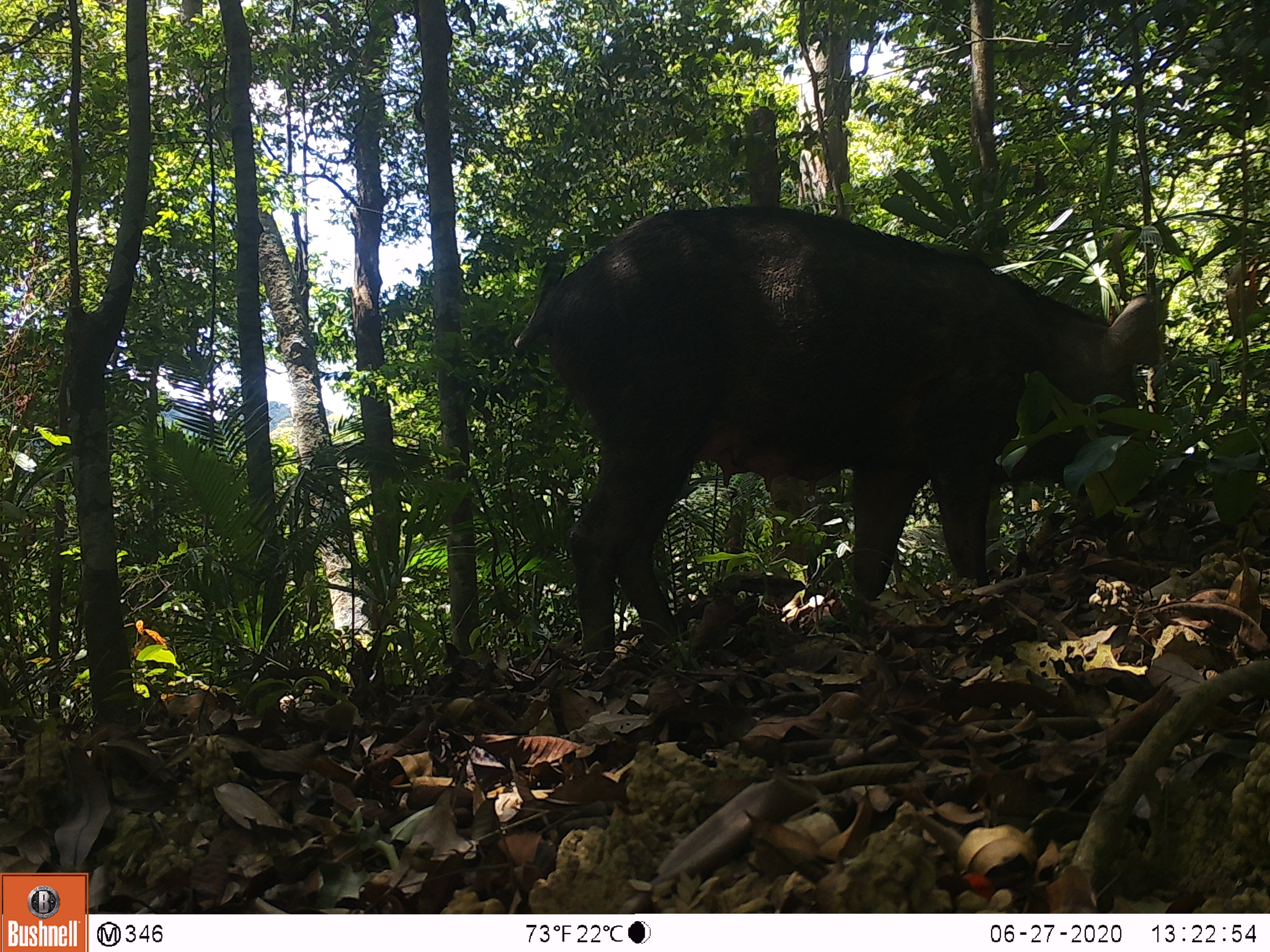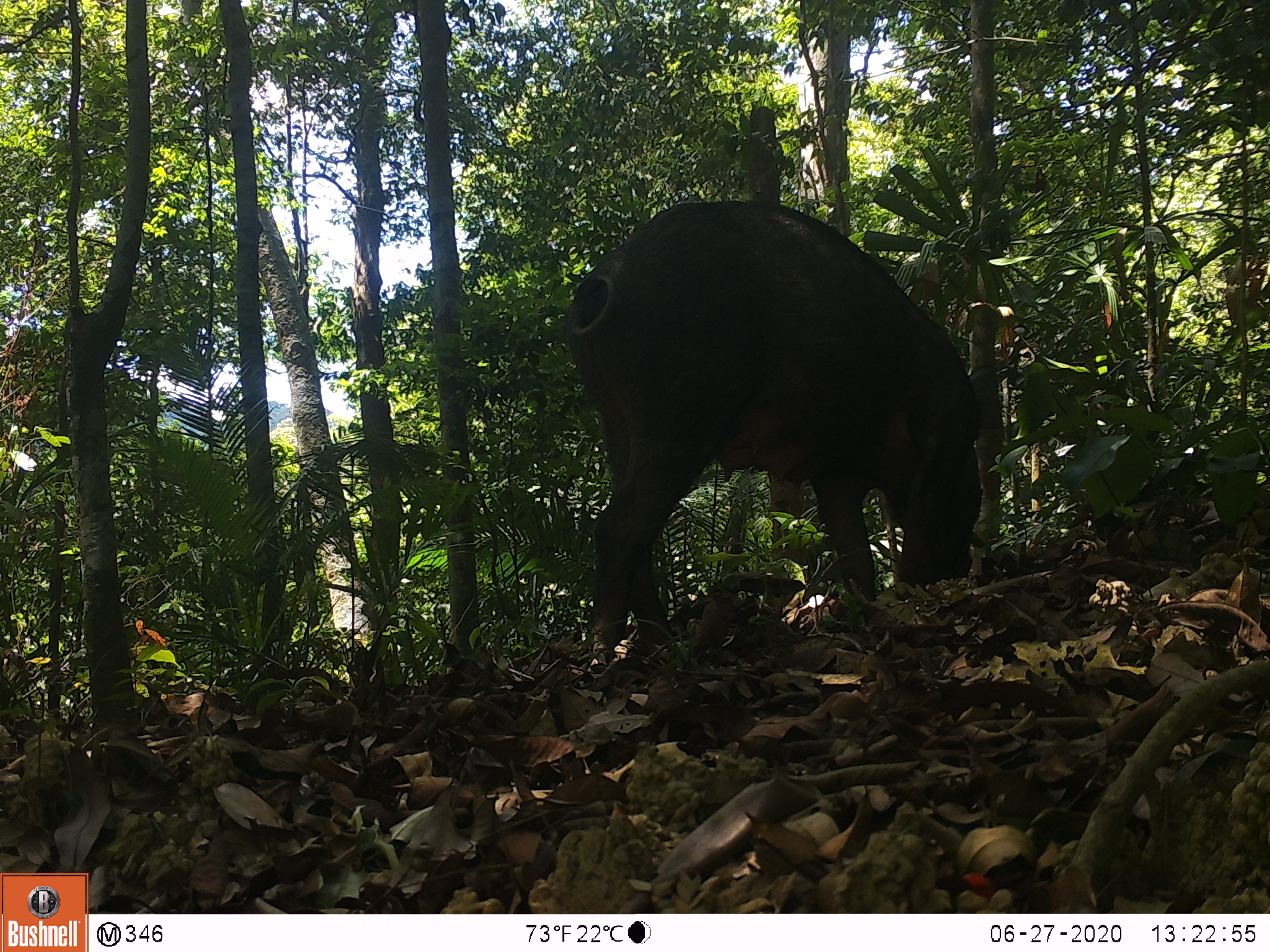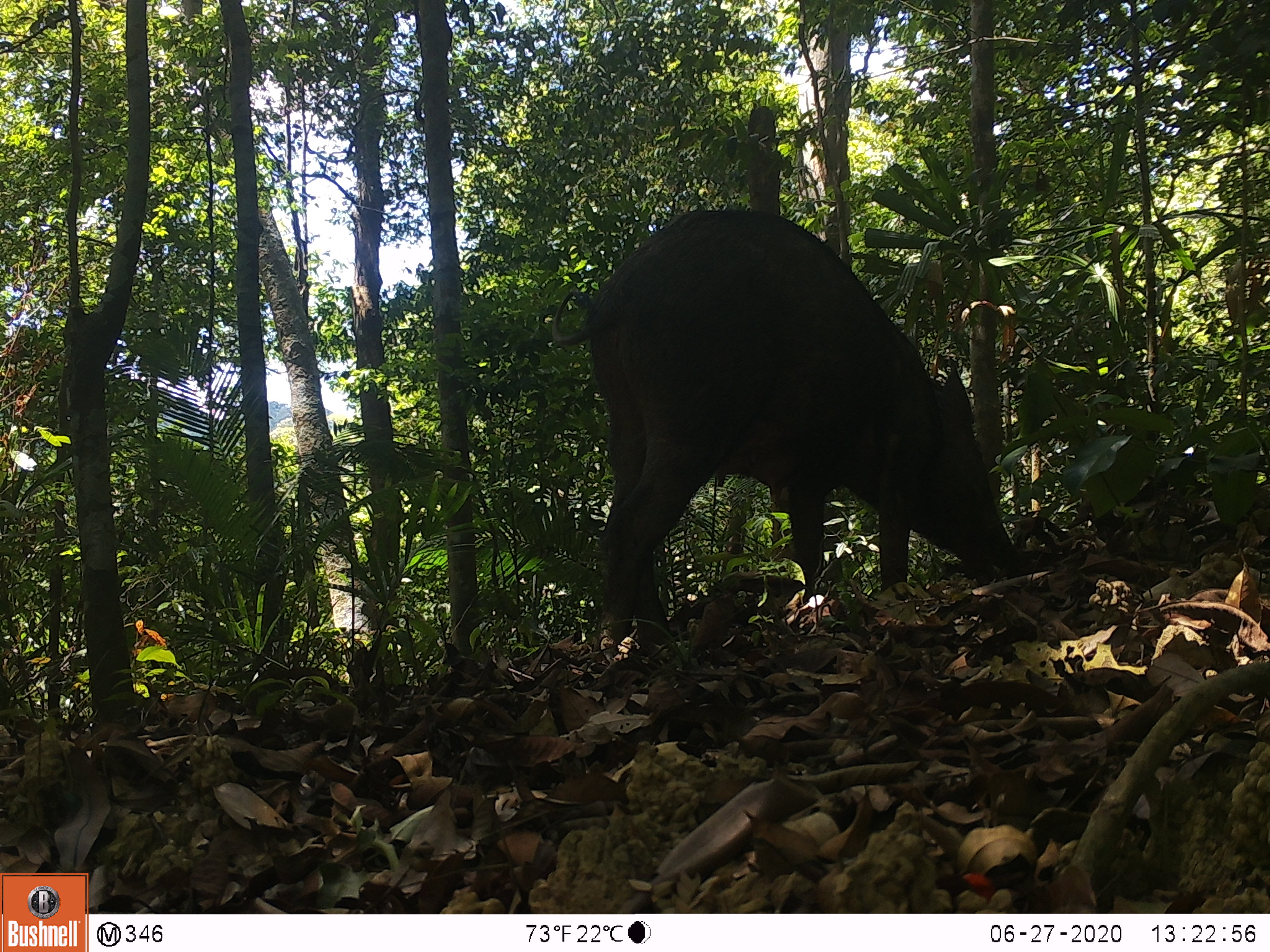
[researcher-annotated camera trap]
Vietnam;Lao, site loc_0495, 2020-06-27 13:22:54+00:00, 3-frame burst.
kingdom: Animalia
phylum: Chordata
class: Mammalia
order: Artiodactyla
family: Suidae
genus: Sus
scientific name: Sus scrofa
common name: eurasian wild pig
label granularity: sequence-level